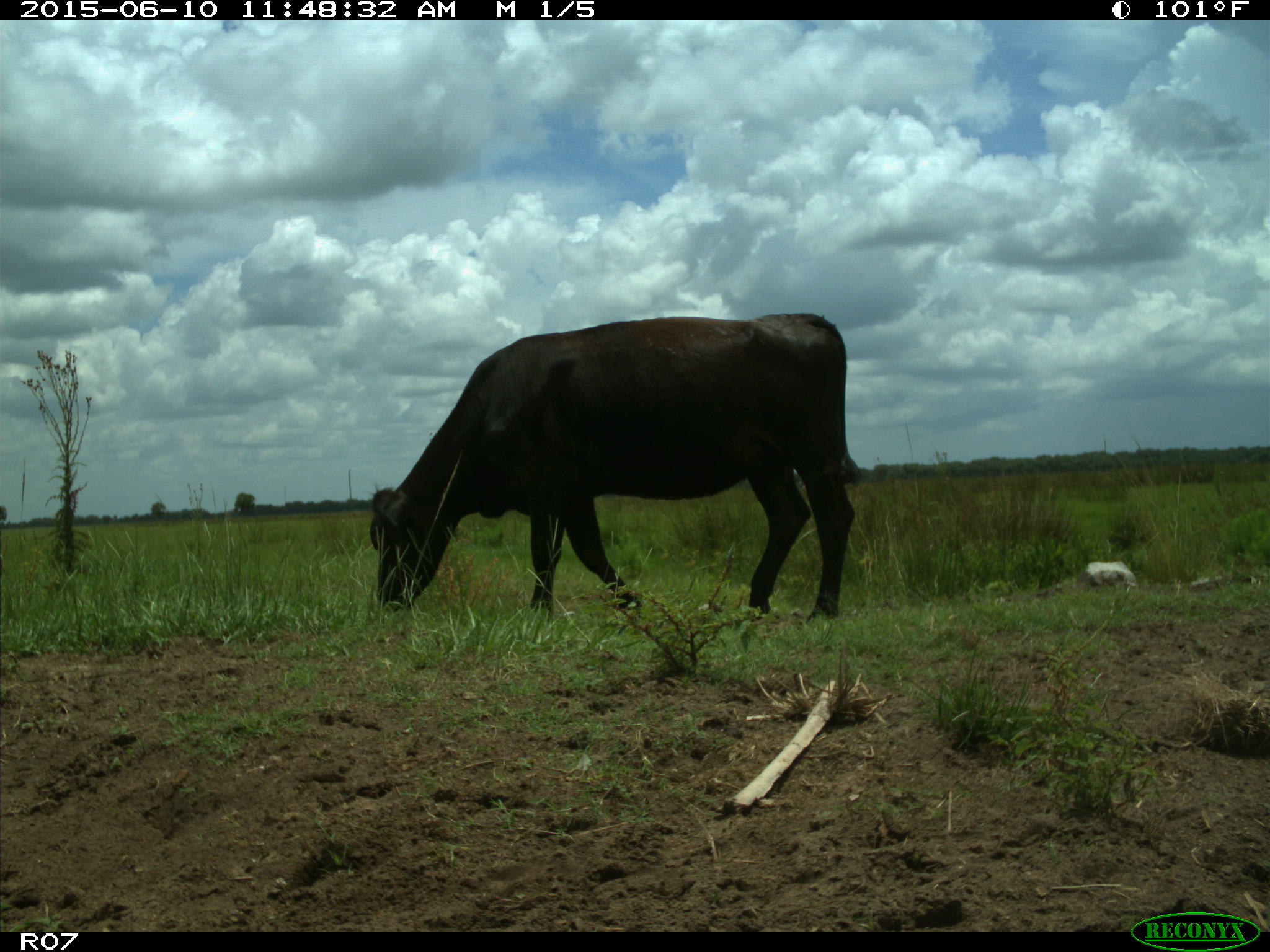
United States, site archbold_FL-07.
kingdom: Animalia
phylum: Chordata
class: Mammalia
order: Artiodactyla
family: Bovidae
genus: Bos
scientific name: Bos taurus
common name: domestic cow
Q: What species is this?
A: Bos taurus (domestic cow).